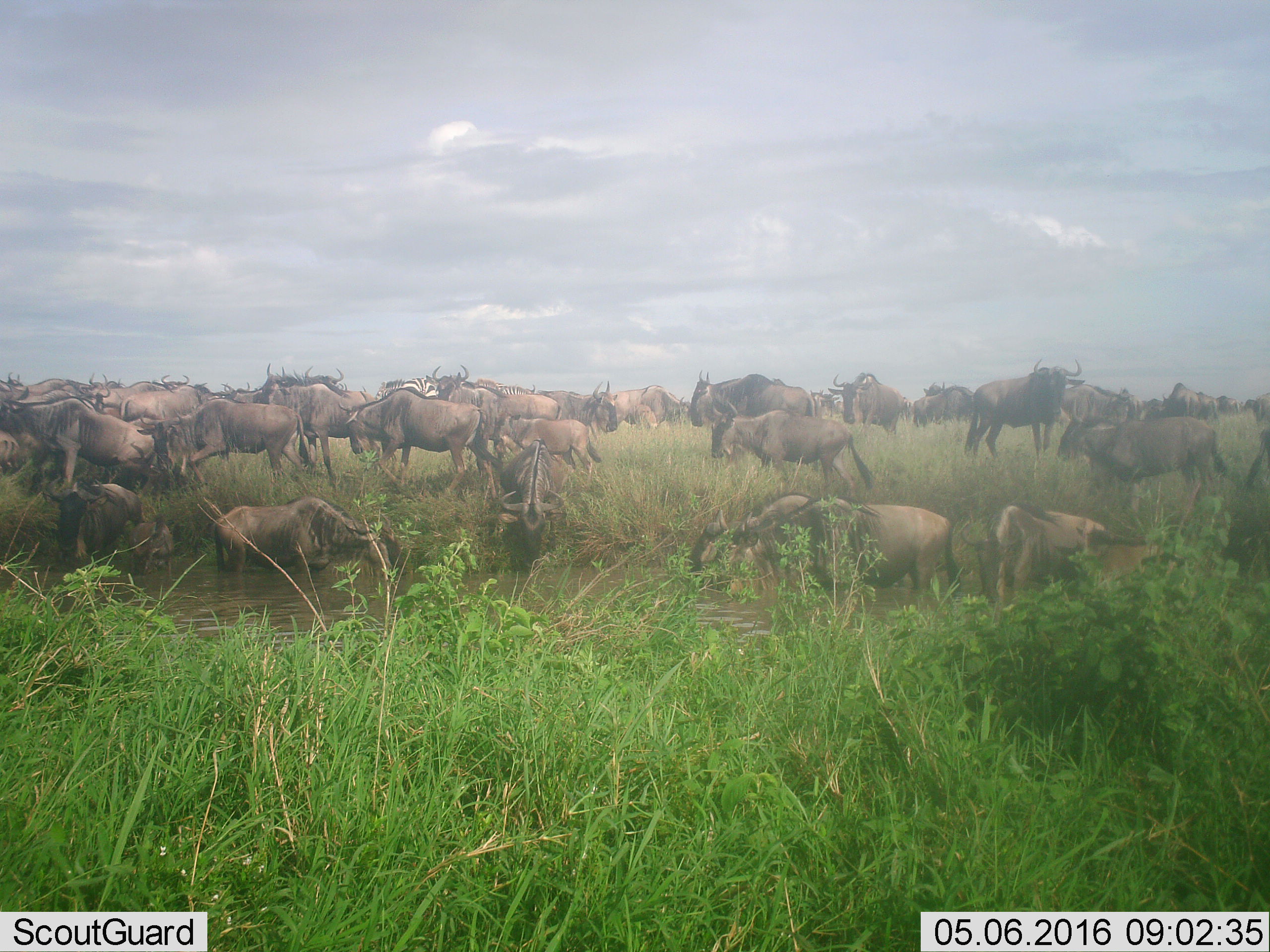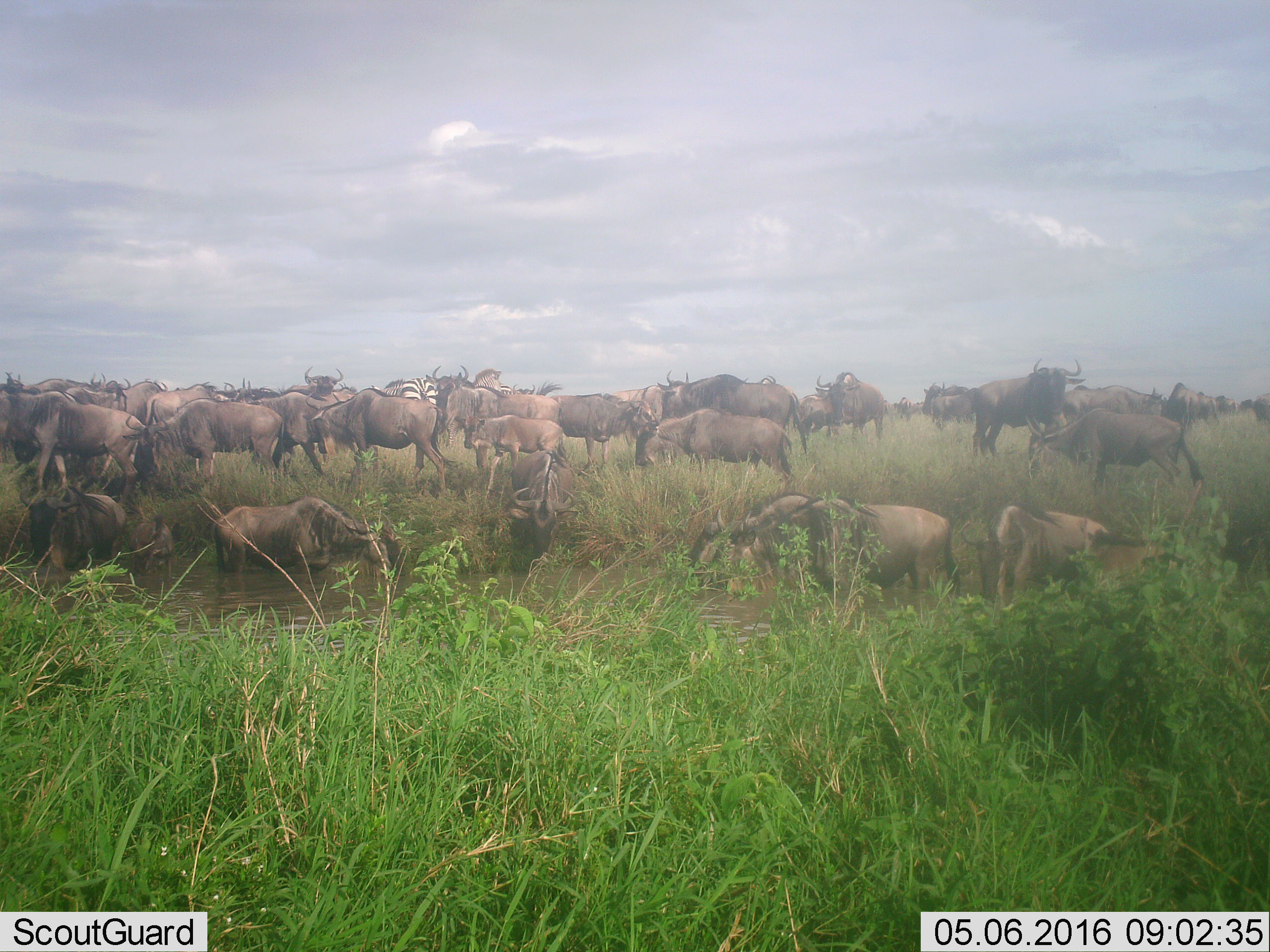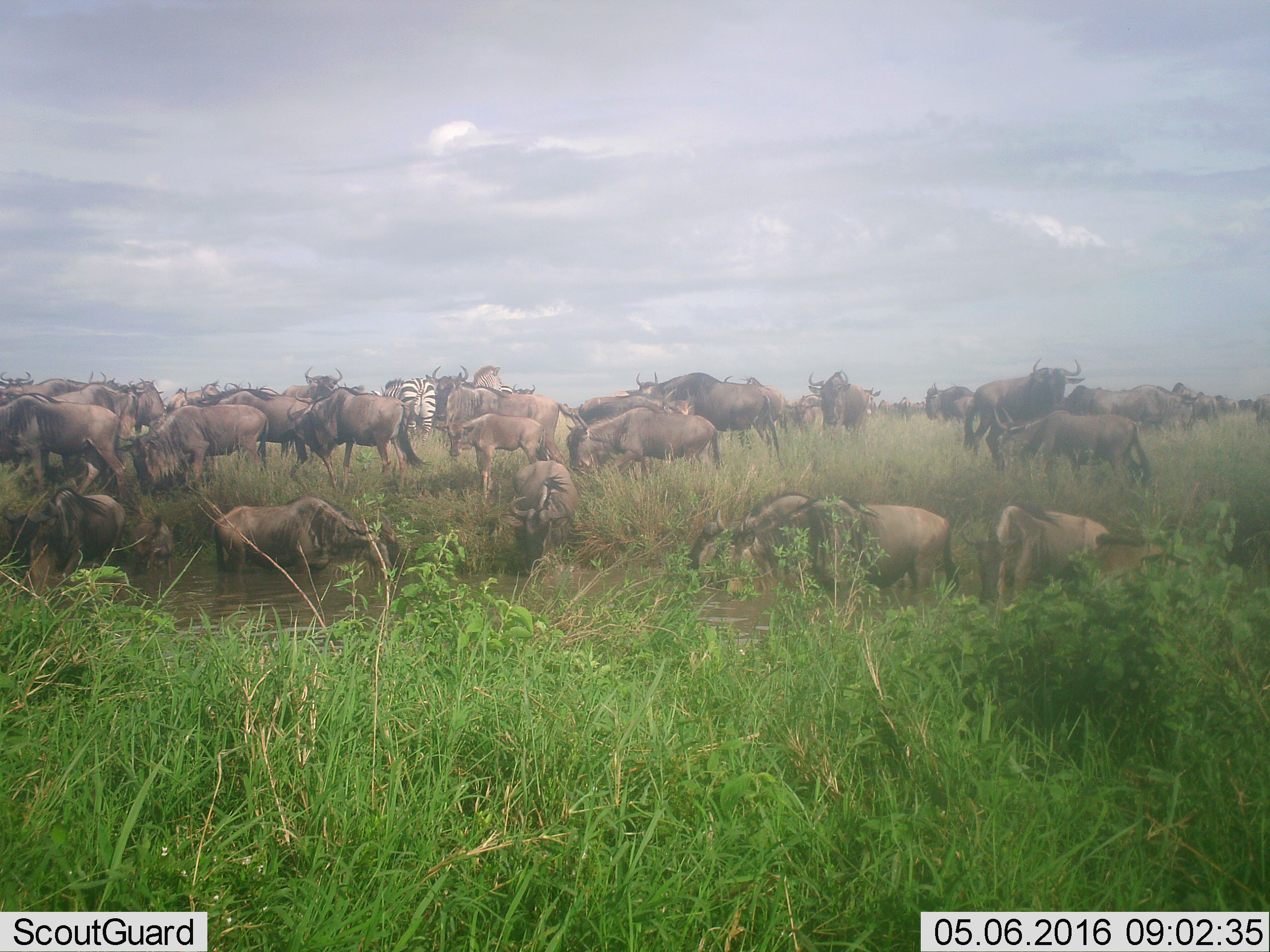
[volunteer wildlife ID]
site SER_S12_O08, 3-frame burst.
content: unidentified animal